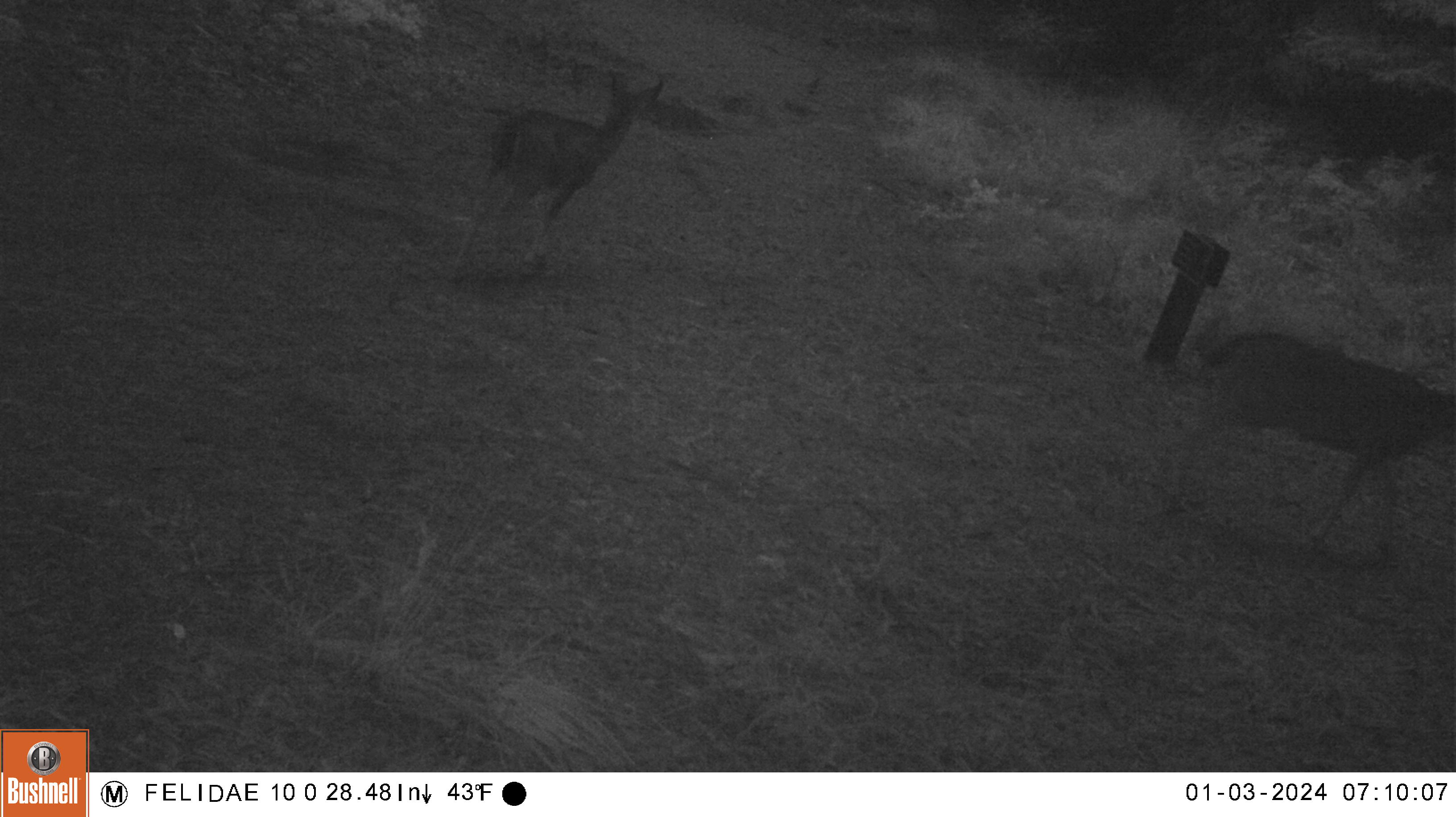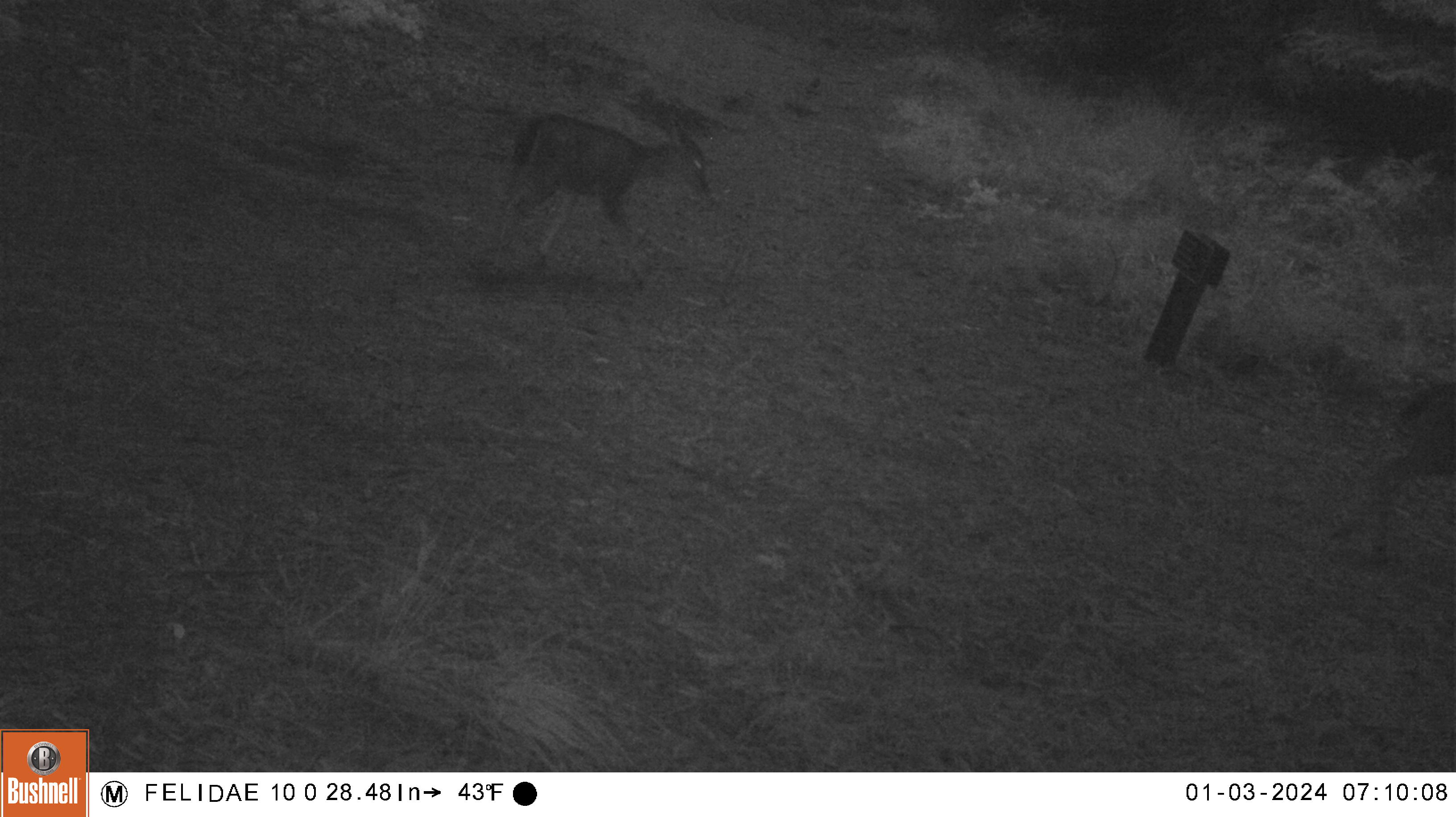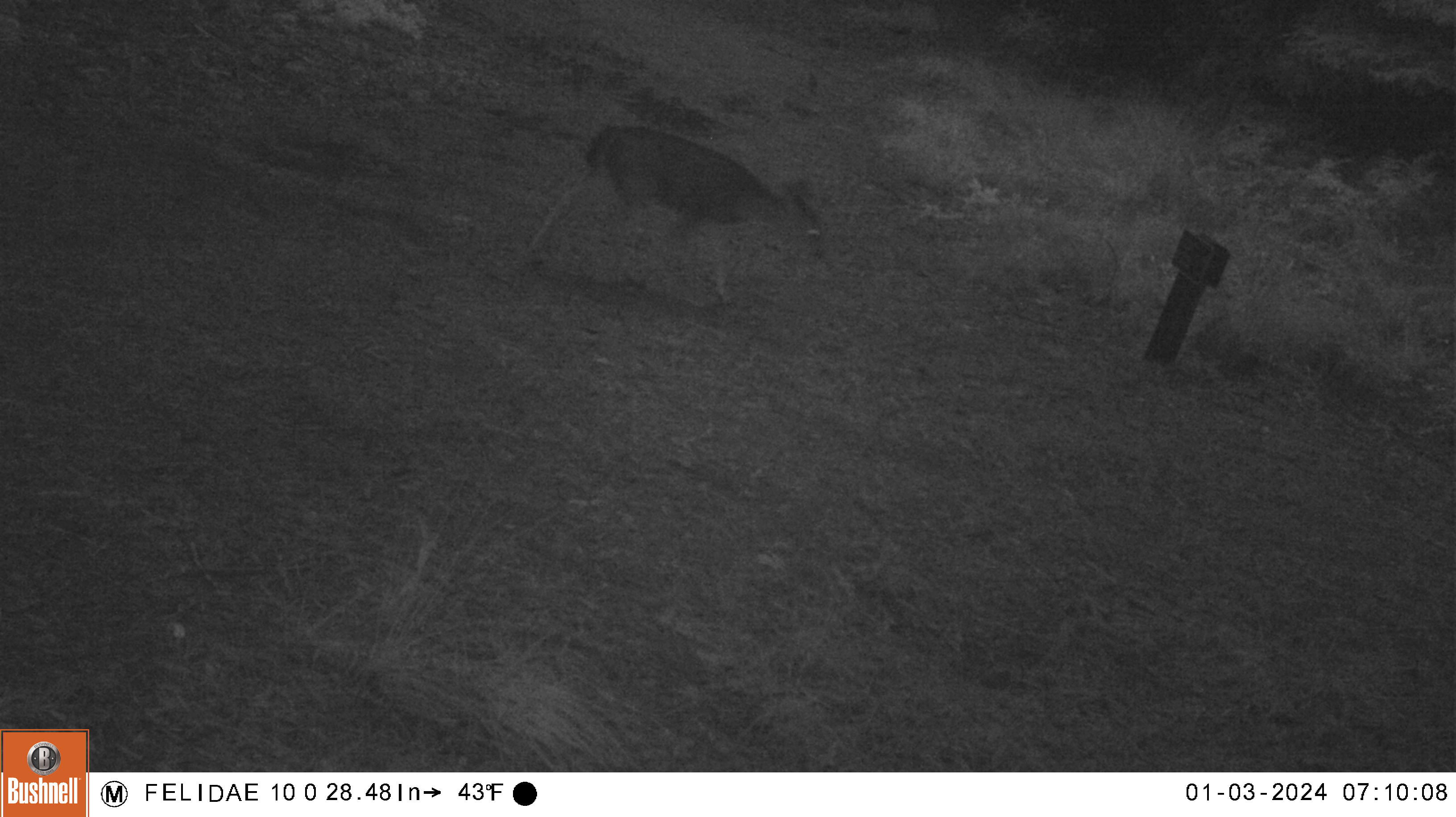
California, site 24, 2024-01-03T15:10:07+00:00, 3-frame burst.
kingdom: Animalia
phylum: Chordata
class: Mammalia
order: Artiodactyla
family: Cervidae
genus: Odocoileus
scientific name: Odocoileus hemionus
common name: mule deer